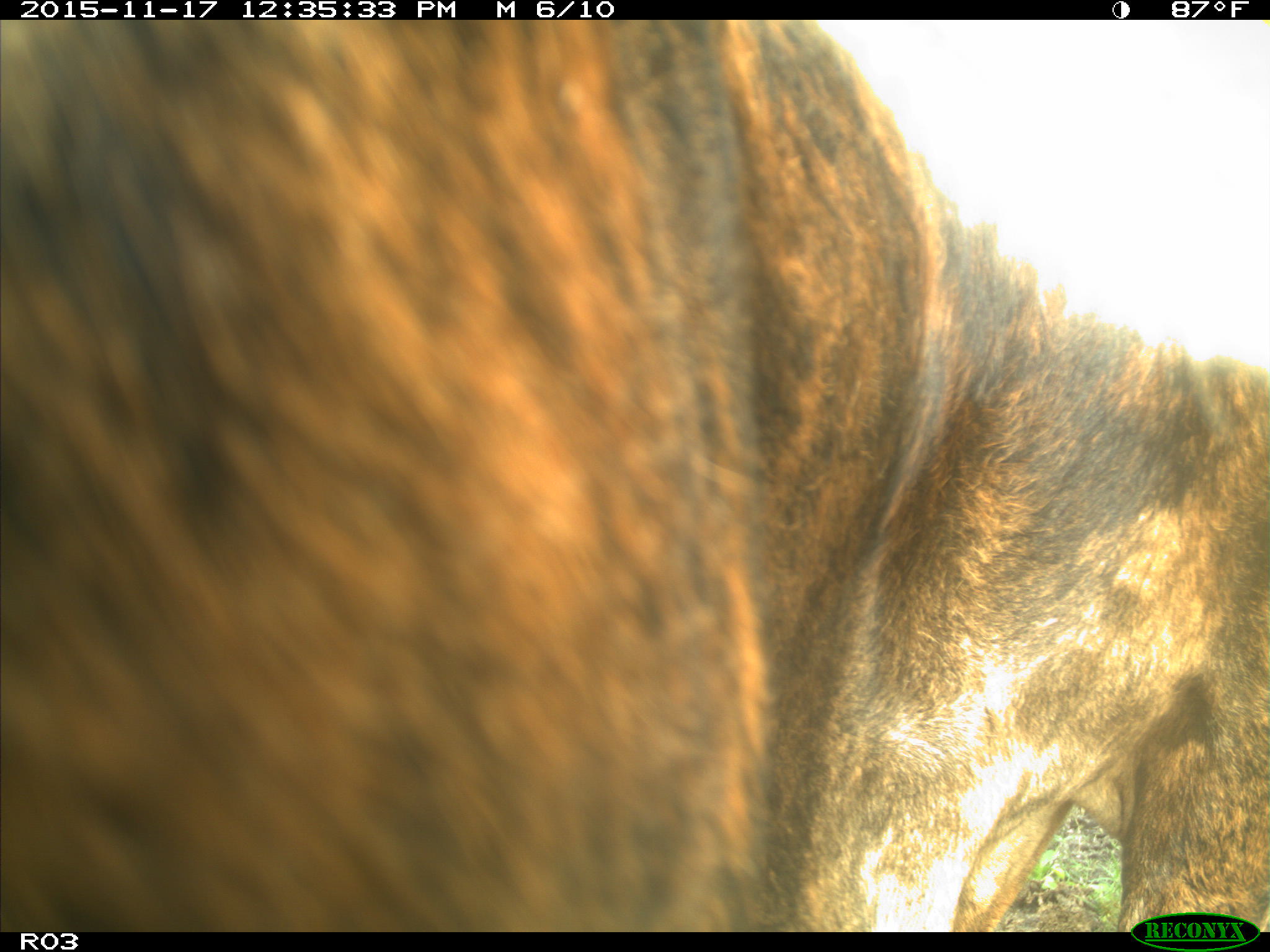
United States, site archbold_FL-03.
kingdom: Animalia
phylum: Chordata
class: Mammalia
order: Artiodactyla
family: Bovidae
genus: Bos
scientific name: Bos taurus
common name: domestic cow